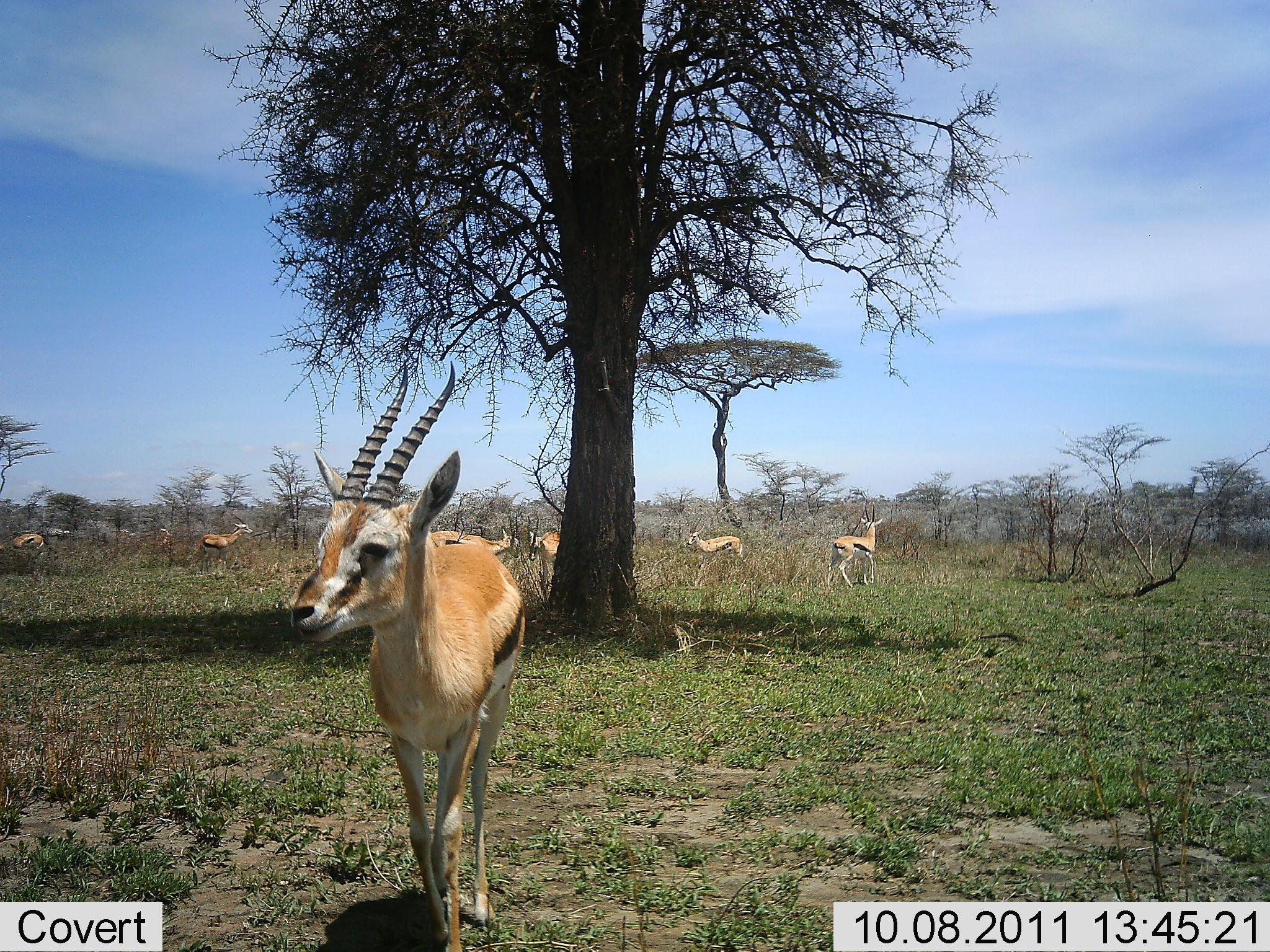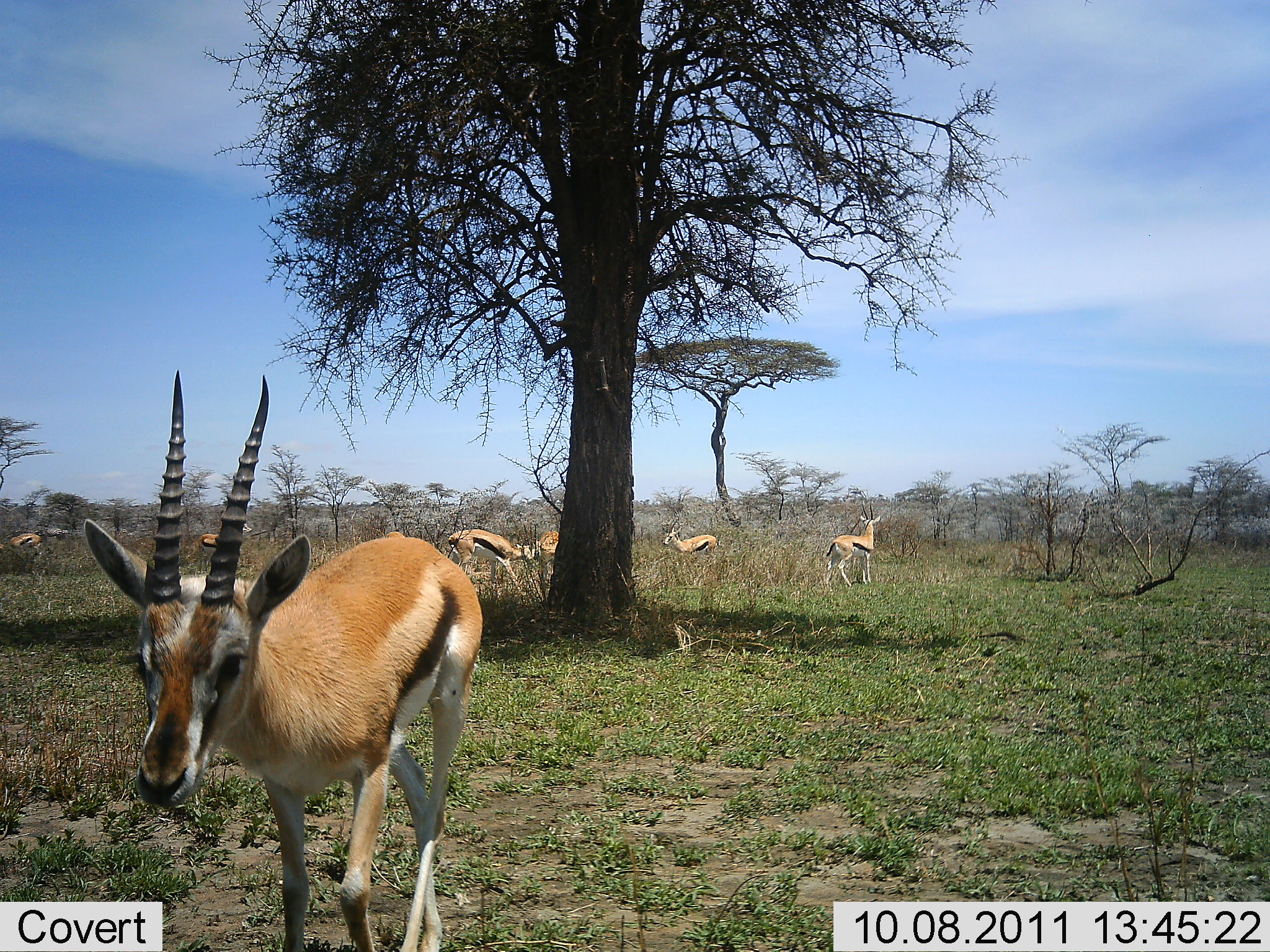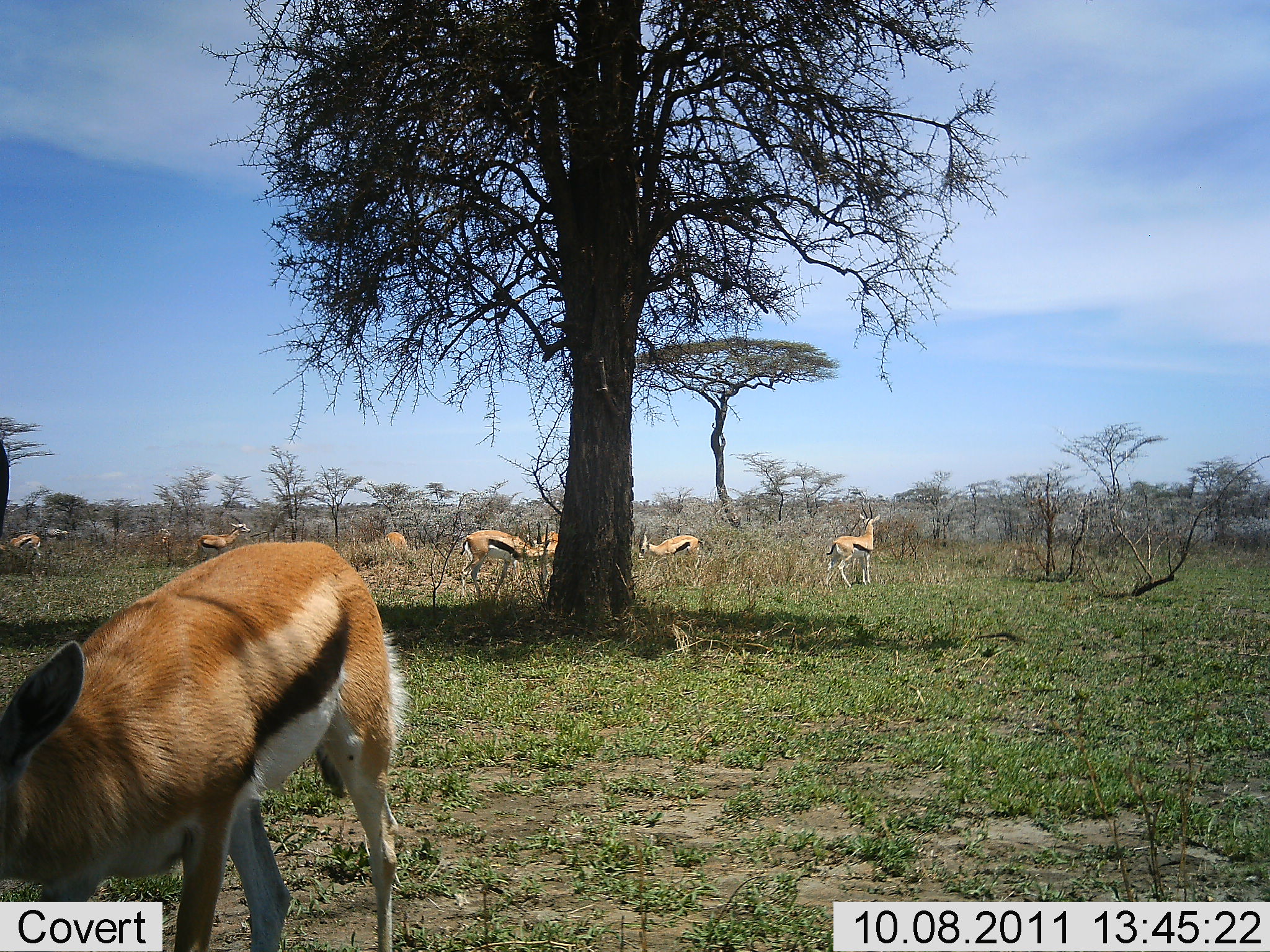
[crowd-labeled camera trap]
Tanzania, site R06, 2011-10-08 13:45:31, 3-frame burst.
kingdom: Animalia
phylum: Chordata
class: Mammalia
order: Artiodactyla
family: Bovidae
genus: Eudorcas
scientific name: Eudorcas thomsonii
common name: thomson's gazelle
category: gazellethomsons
Gazellethomsons (thomson's gazelle) (Eudorcas thomsonii), count 8. Behavior (volunteer vote fractions): standing 67%, resting 0%, moving 58%, interacting 8%. Young present (vote fraction): 0%. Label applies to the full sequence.